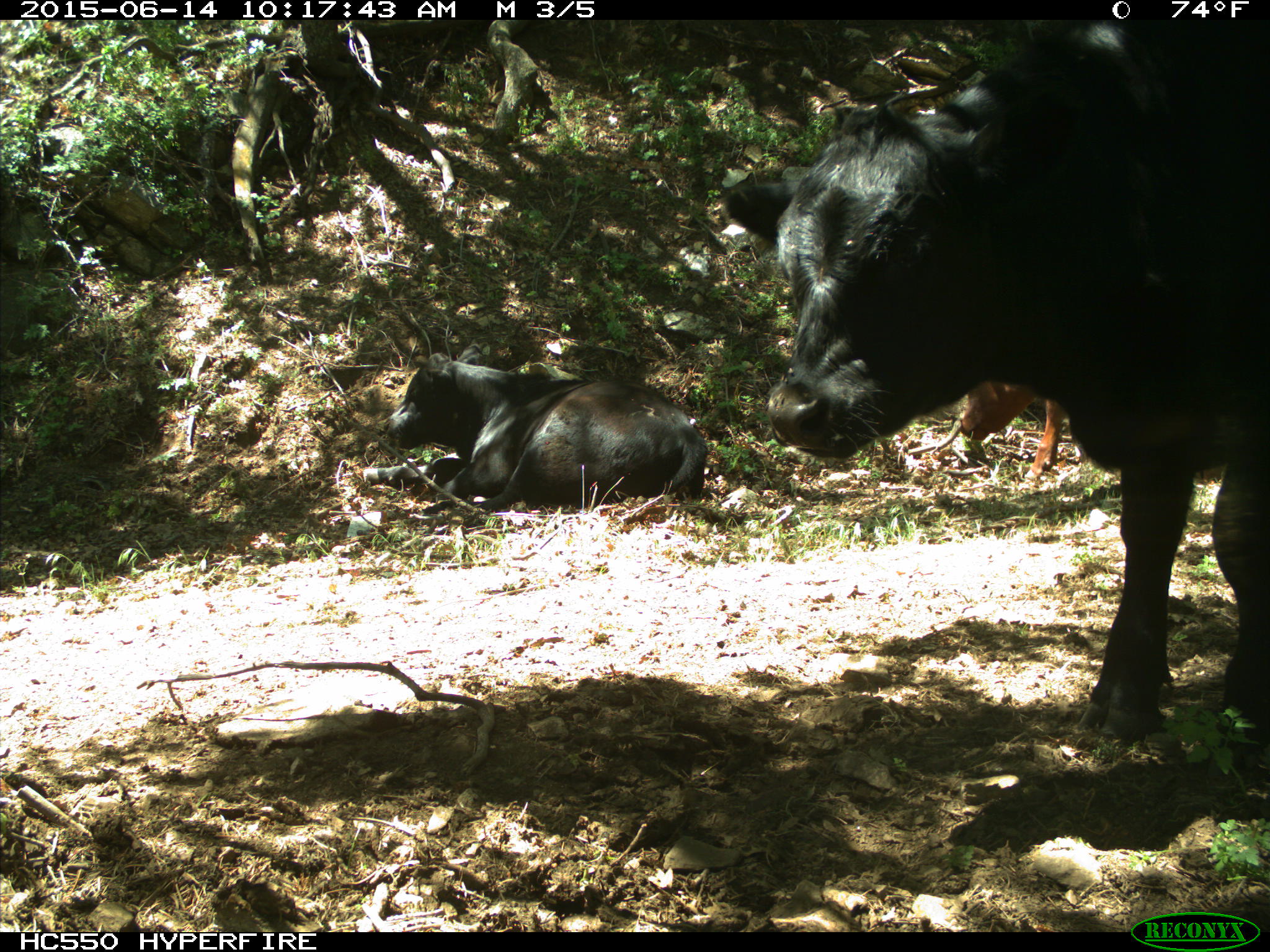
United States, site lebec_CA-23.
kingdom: Animalia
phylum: Chordata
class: Mammalia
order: Artiodactyla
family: Bovidae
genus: Bos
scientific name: Bos taurus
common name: domestic cow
Bos taurus (domestic cow).